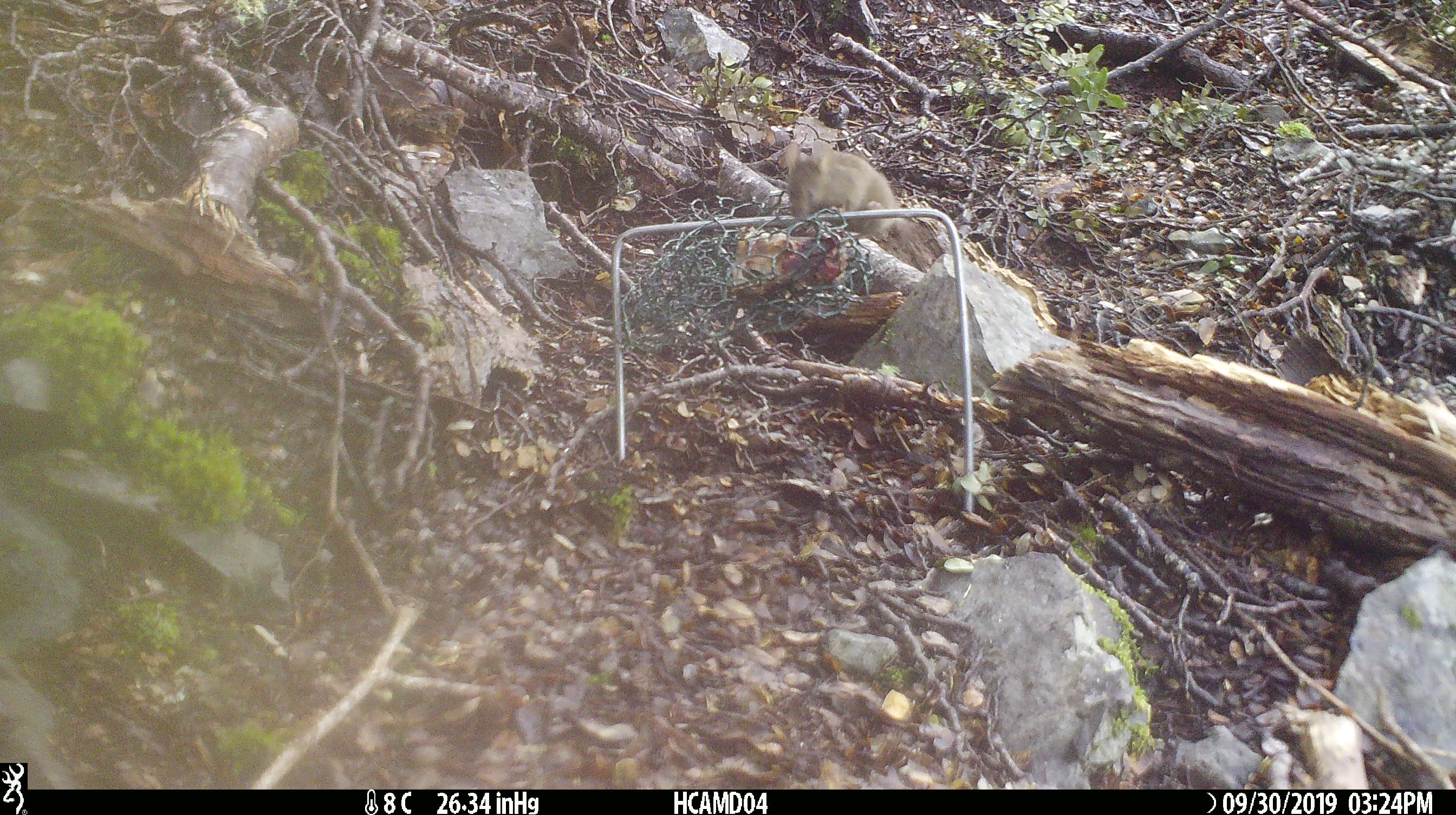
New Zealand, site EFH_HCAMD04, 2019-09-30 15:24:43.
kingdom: Animalia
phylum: Chordata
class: Mammalia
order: Rodentia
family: Muridae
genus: Mus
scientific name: Mus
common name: mouse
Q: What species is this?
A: Mouse (Mus).